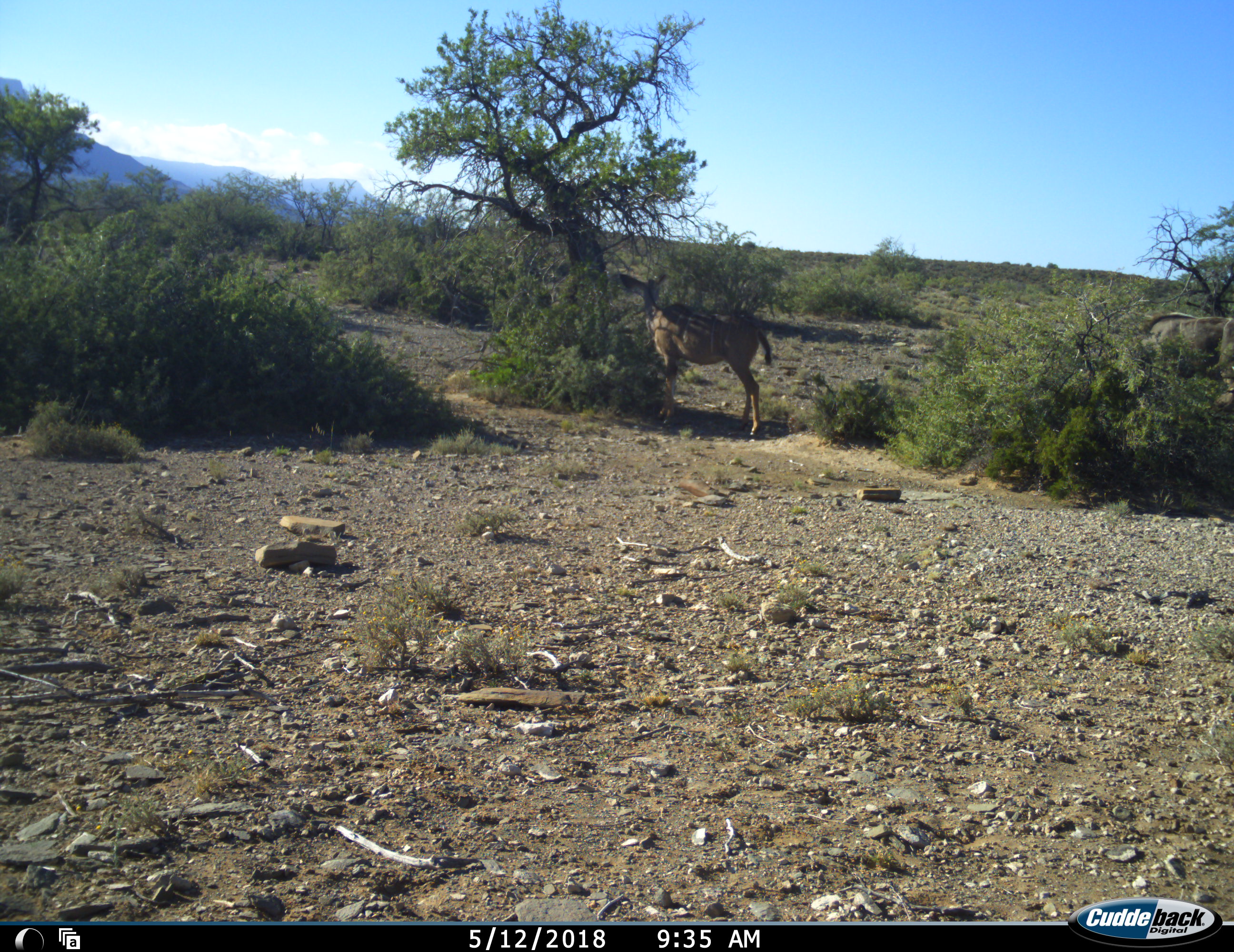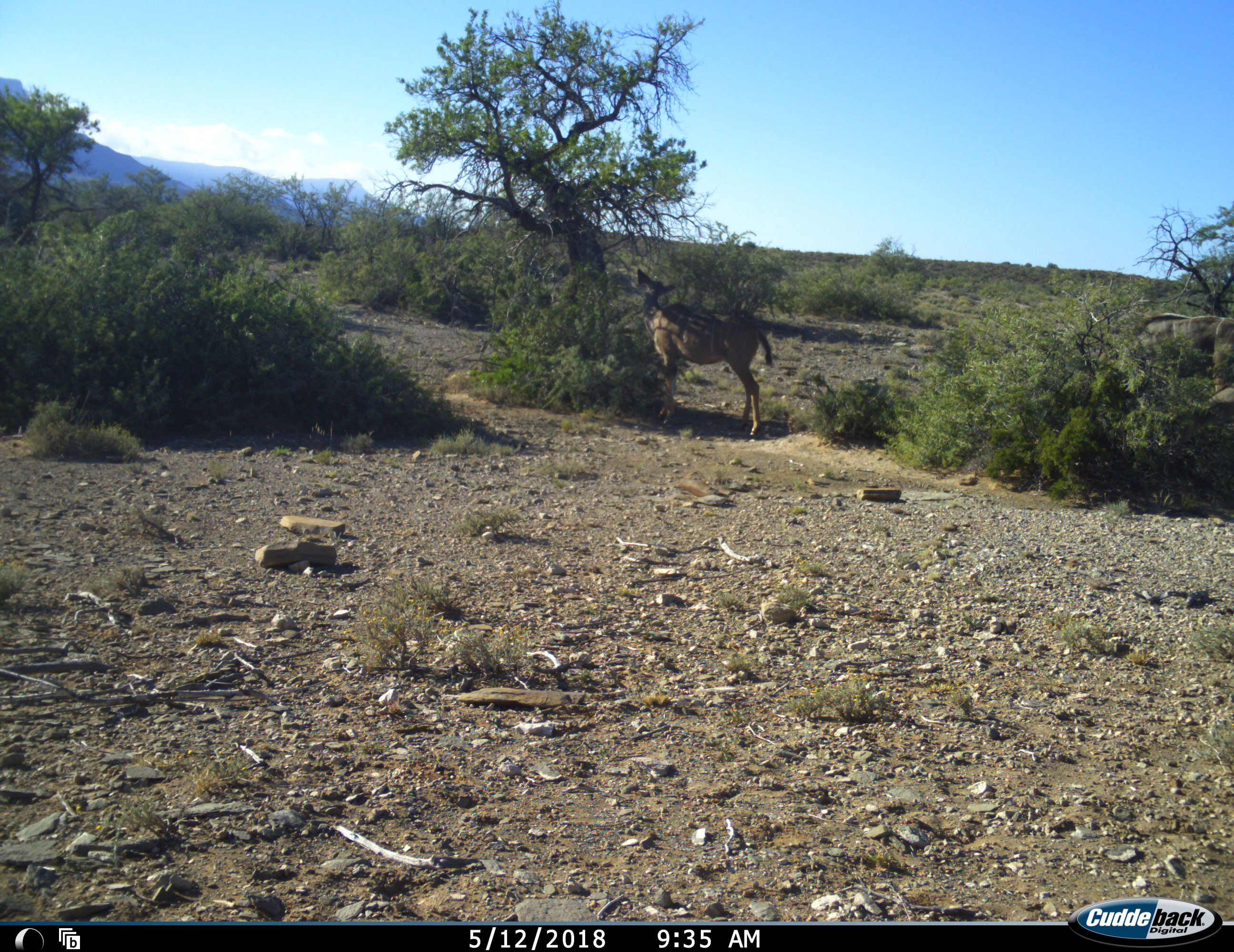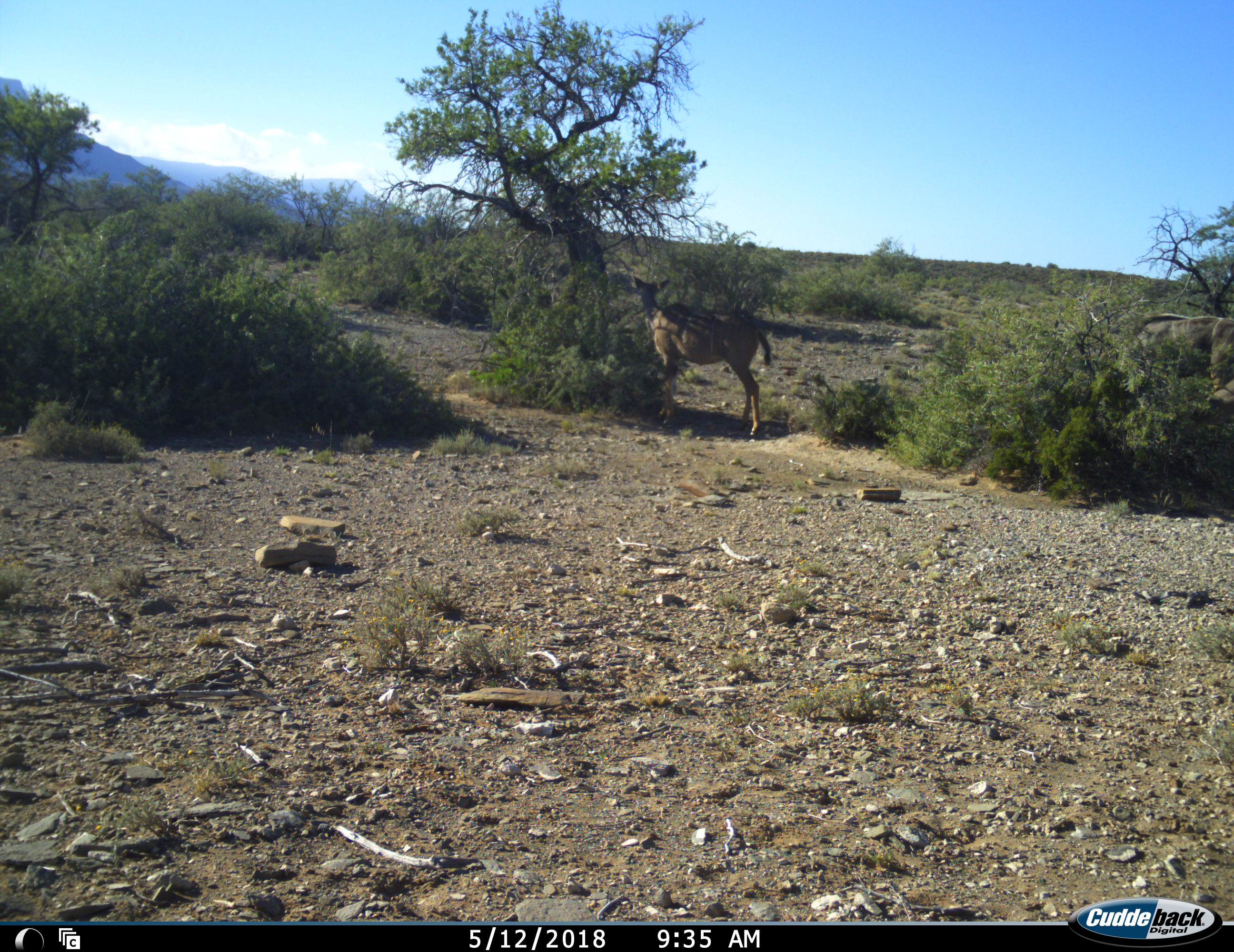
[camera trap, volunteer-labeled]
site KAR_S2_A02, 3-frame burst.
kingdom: Animalia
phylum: Chordata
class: Mammalia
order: Artiodactyla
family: Bovidae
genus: Tragelaphus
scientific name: Tragelaphus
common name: kudu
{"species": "kudu (Tragelaphus)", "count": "2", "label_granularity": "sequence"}